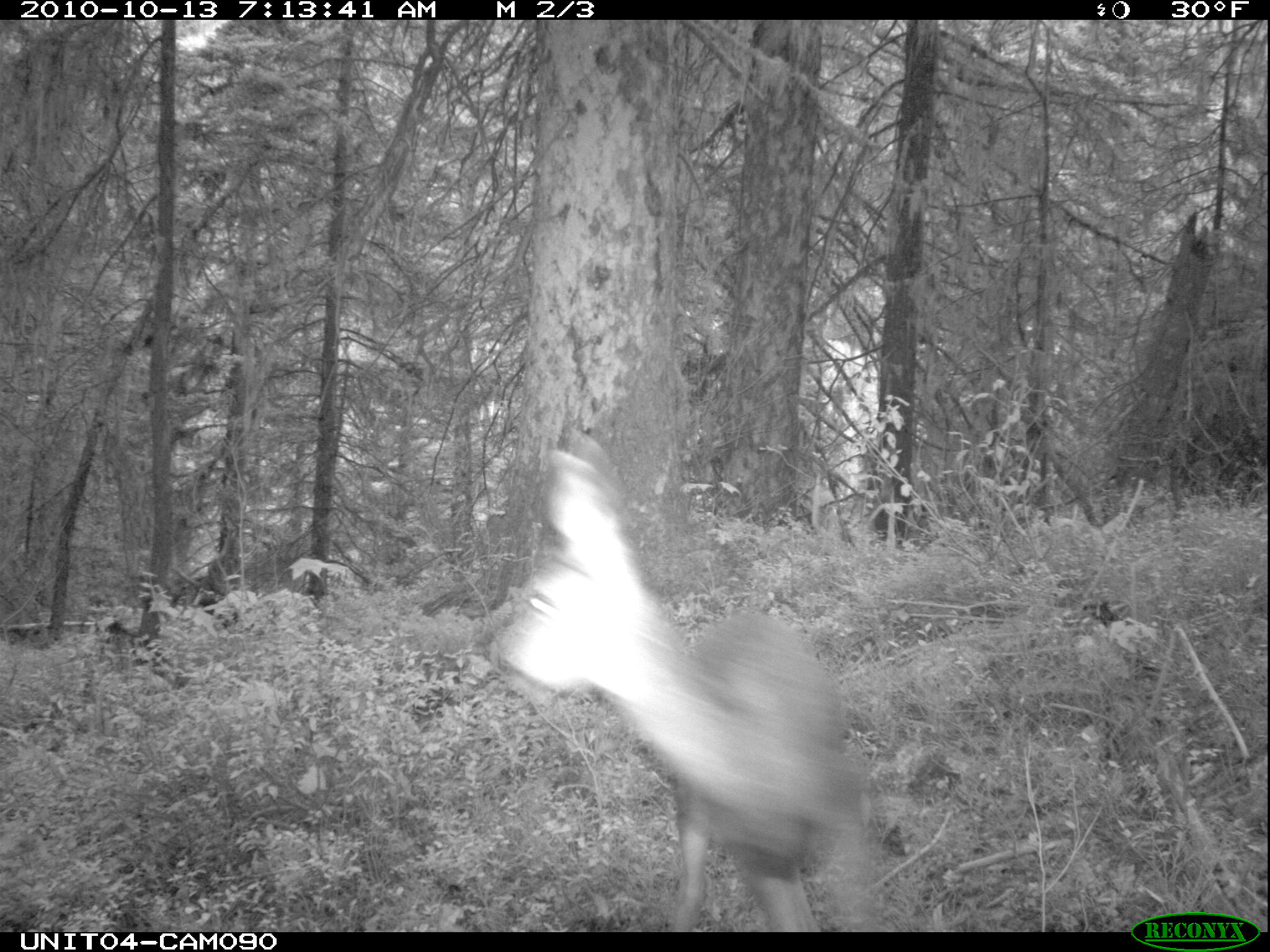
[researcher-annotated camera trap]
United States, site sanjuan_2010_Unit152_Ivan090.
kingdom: Animalia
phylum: Chordata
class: Mammalia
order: Artiodactyla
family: Cervidae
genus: Odocoileus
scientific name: Odocoileus hemionus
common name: mule deer